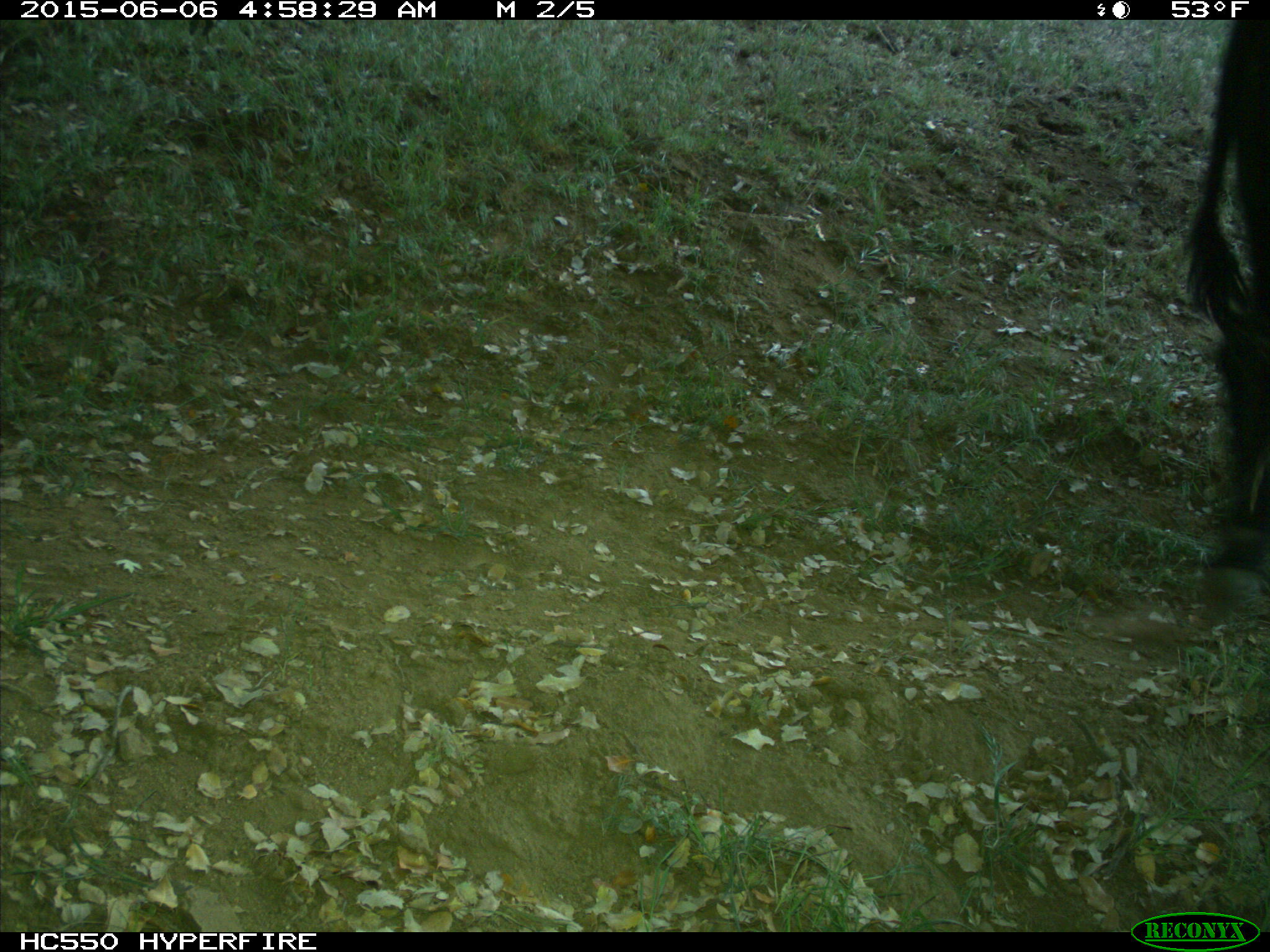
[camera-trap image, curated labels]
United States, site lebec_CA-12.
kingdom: Animalia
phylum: Chordata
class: Mammalia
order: Artiodactyla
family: Bovidae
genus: Bos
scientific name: Bos taurus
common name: domestic cow